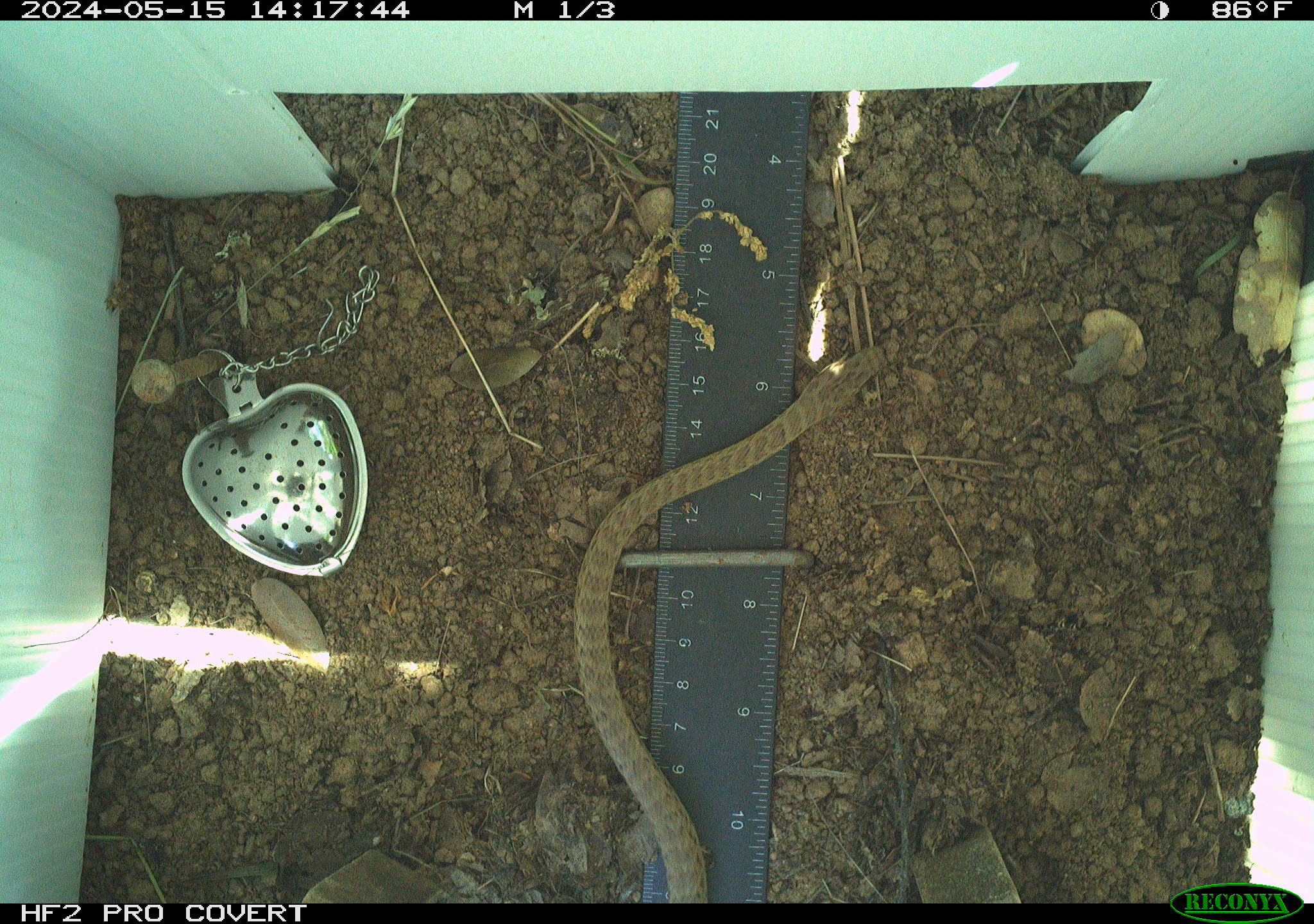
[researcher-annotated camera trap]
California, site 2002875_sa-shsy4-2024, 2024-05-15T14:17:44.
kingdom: Animalia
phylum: Chordata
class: Reptilia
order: Squamata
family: Colubridae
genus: Coluber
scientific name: Coluber constrictor mormon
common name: western yellow-bellied racer